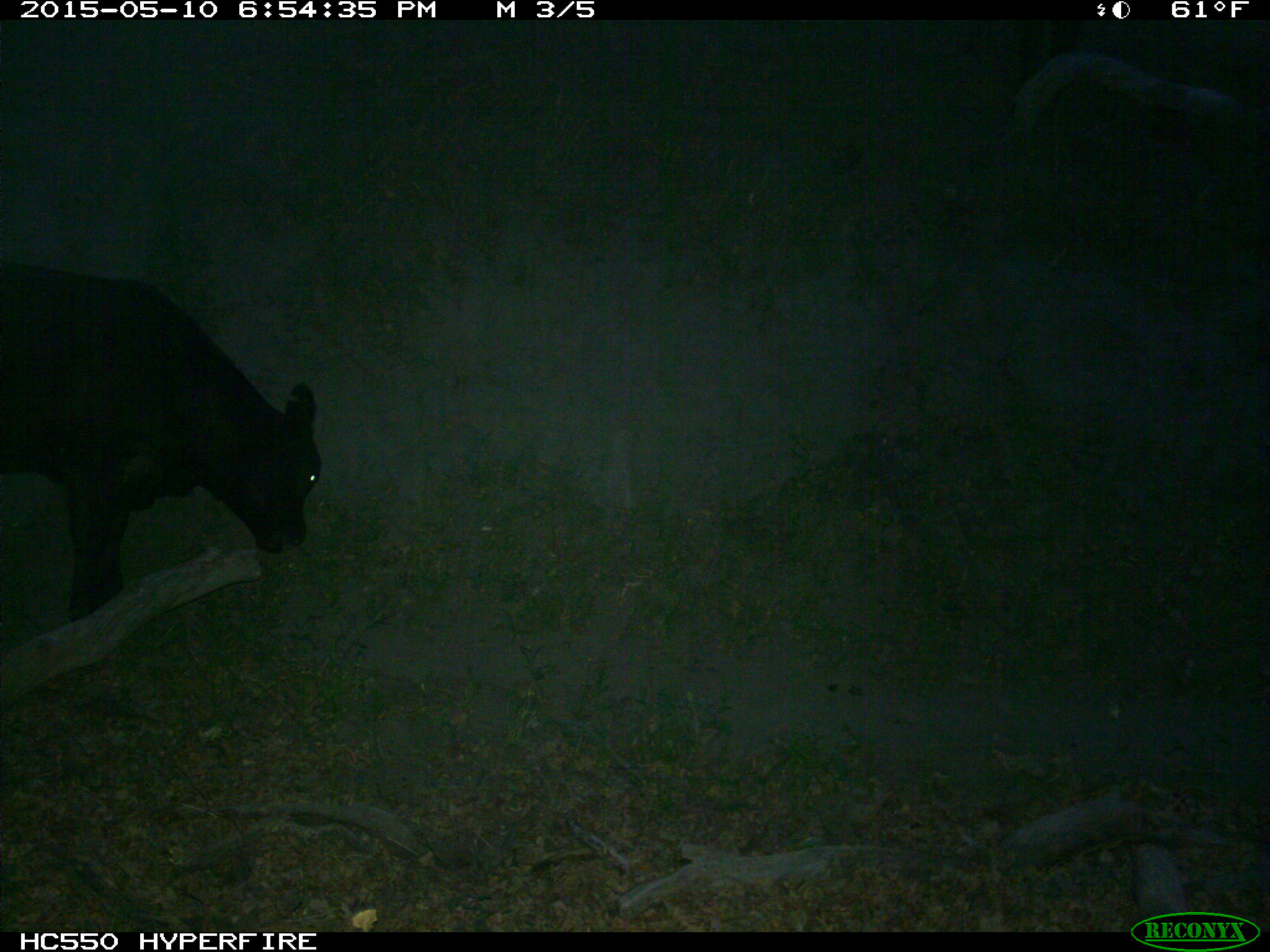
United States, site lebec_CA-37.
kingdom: Animalia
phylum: Chordata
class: Mammalia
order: Artiodactyla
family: Bovidae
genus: Bos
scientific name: Bos taurus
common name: domestic cow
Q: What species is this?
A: Bos taurus (domestic cow).